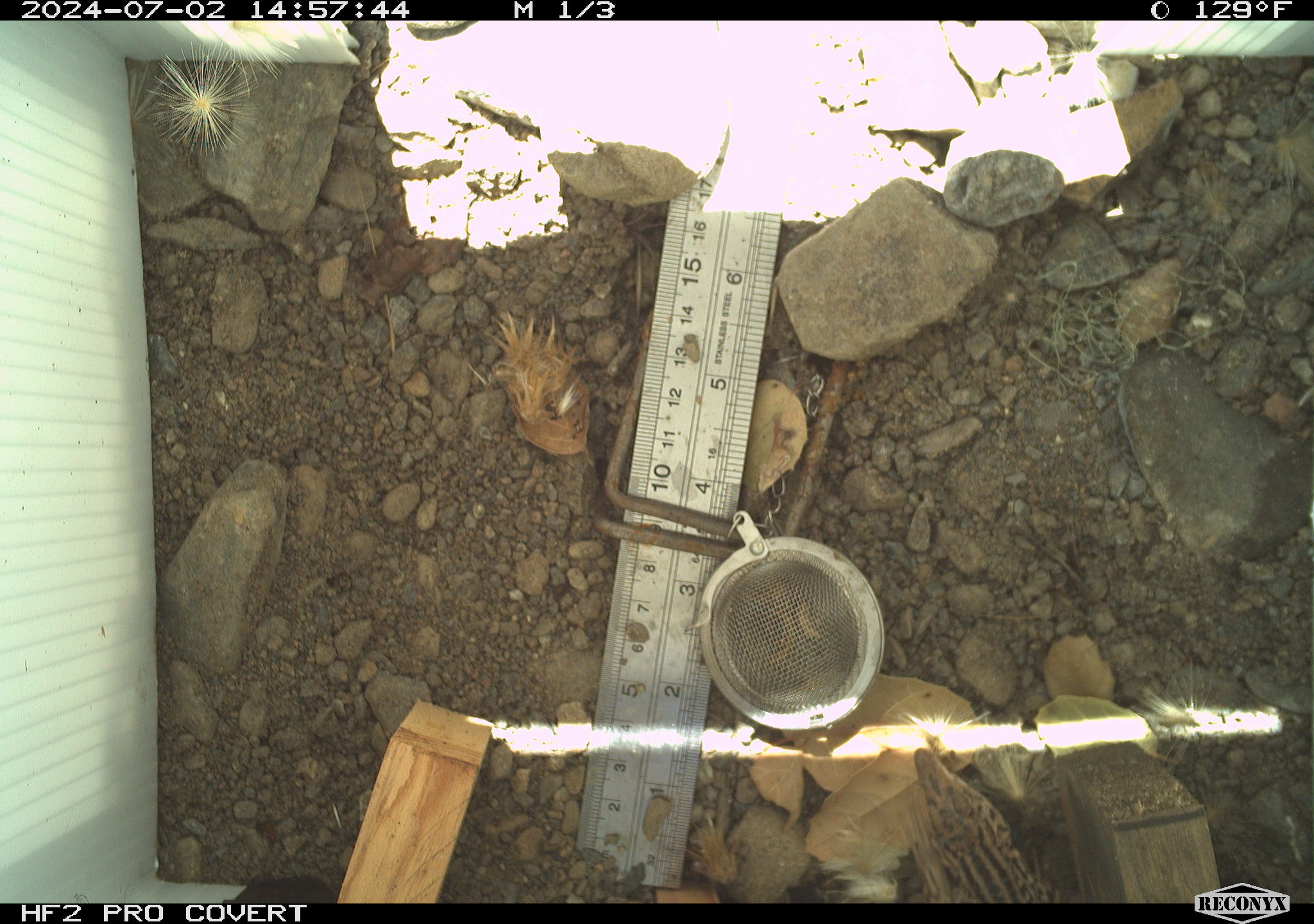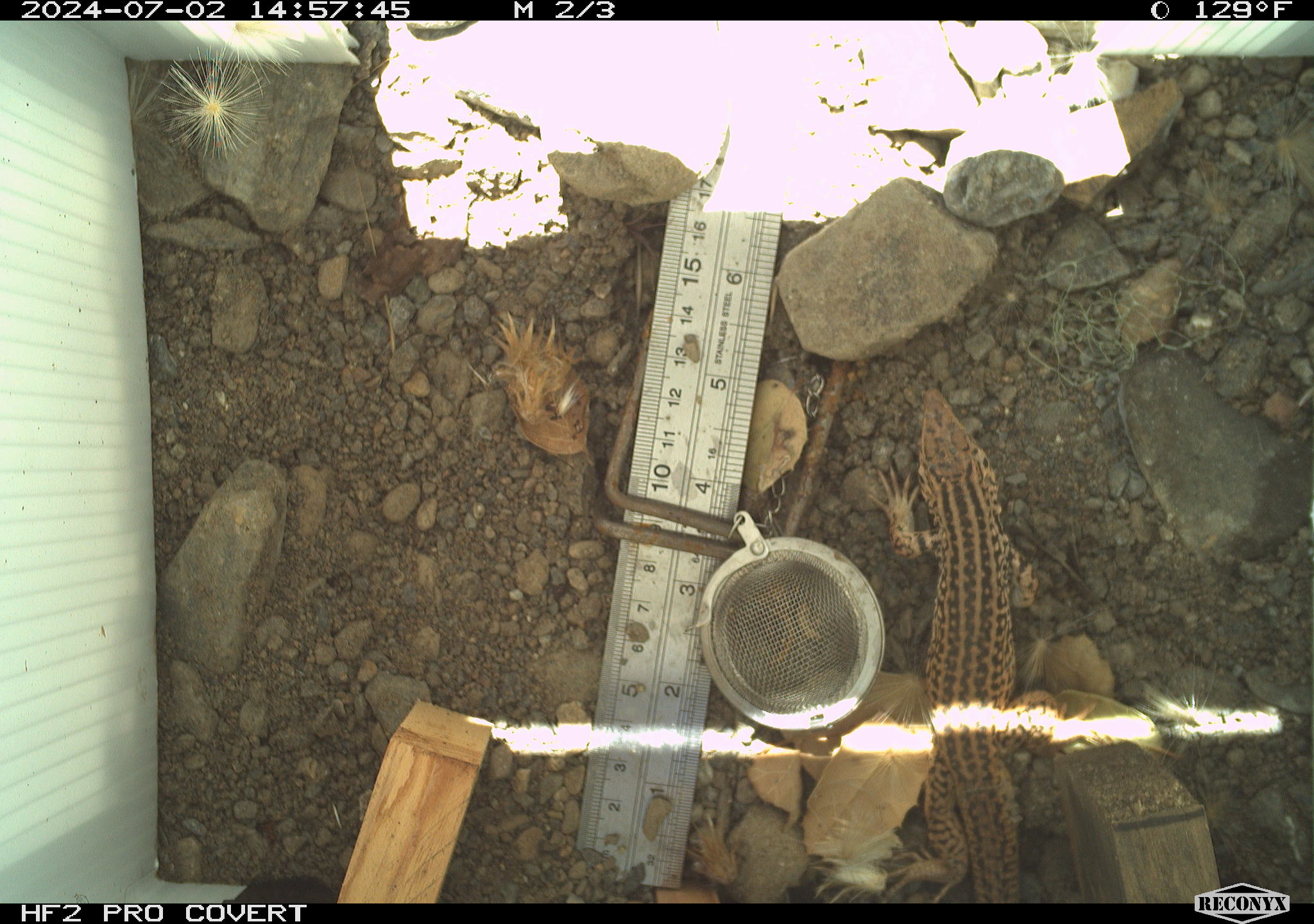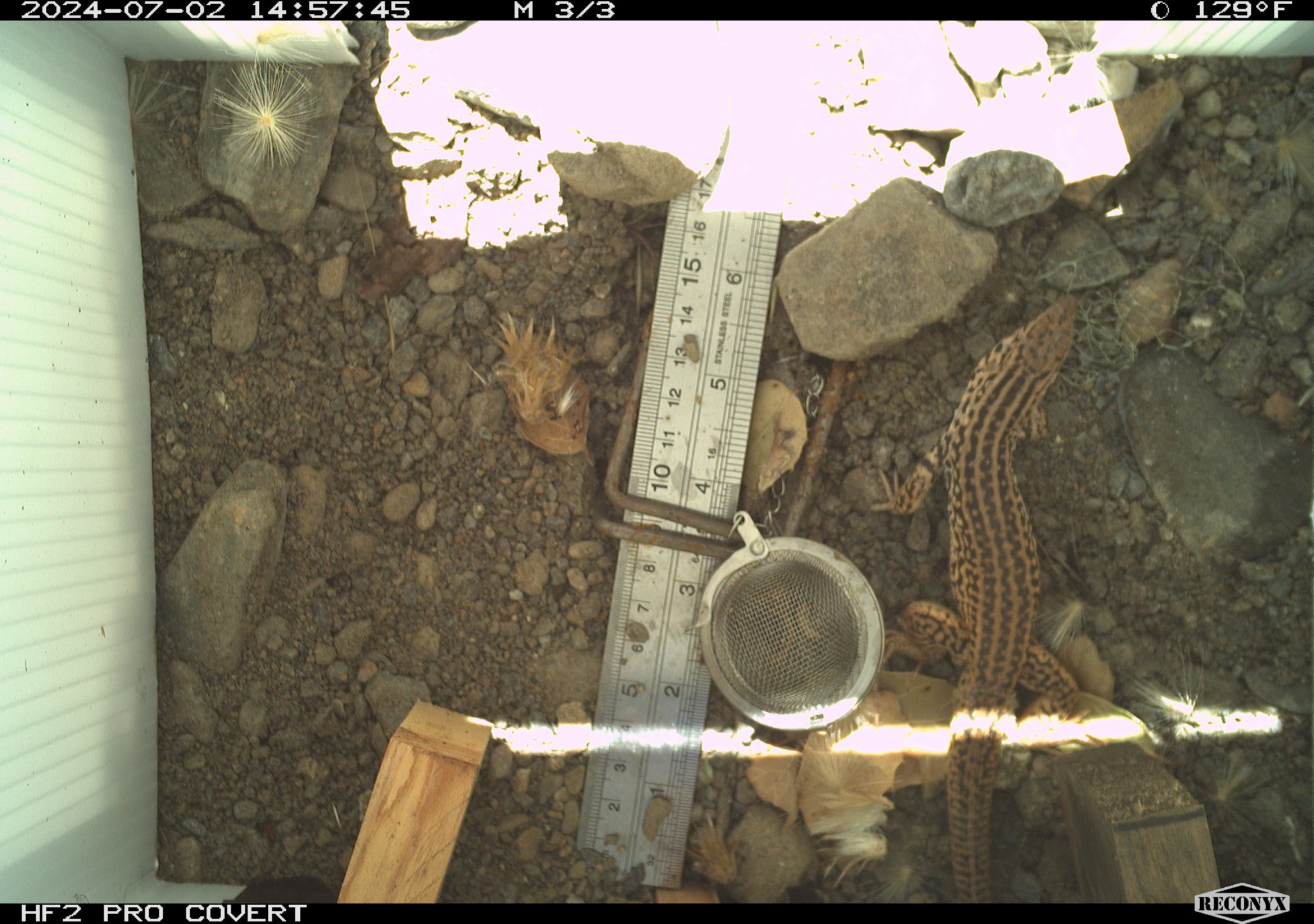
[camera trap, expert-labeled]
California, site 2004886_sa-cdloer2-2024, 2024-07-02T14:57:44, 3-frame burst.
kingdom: Animalia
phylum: Chordata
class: Reptilia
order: Squamata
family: Teiidae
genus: Aspidoscelis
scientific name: Aspidoscelis tigris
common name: western whiptail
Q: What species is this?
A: Western whiptail (Aspidoscelis tigris).